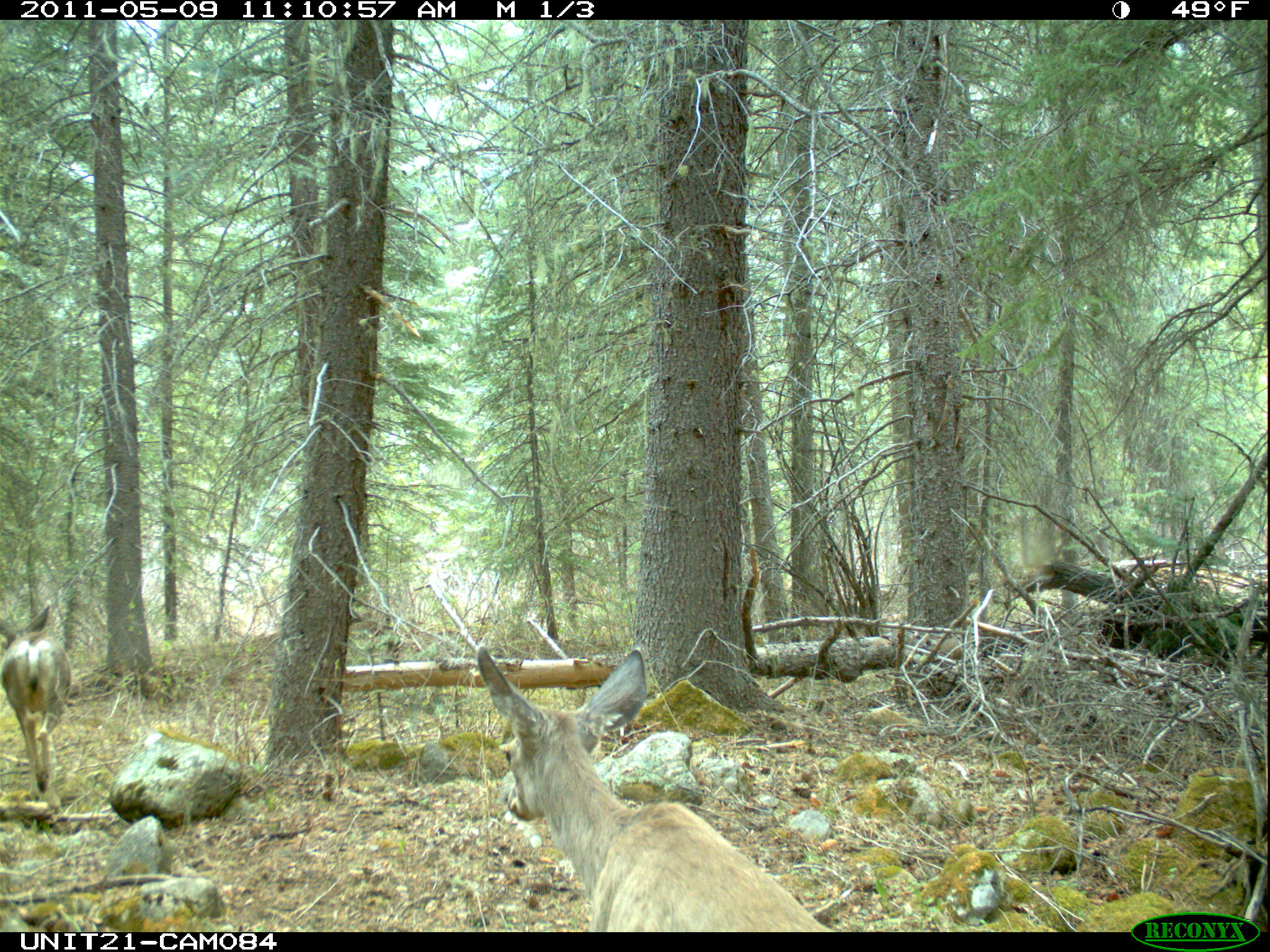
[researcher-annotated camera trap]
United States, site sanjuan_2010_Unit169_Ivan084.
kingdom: Animalia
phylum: Chordata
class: Mammalia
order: Artiodactyla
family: Cervidae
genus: Odocoileus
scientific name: Odocoileus hemionus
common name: mule deer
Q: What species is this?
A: Odocoileus hemionus (mule deer).